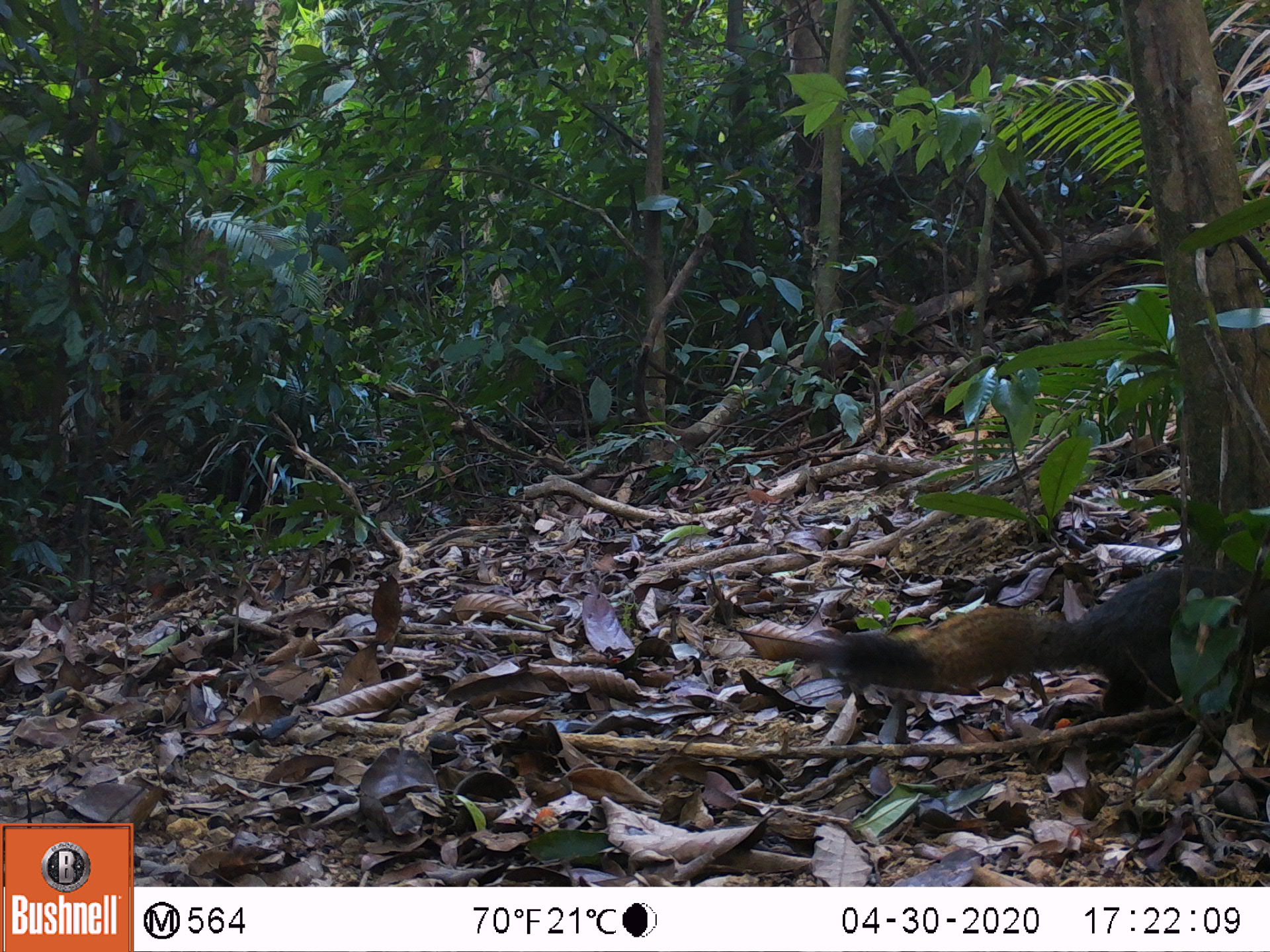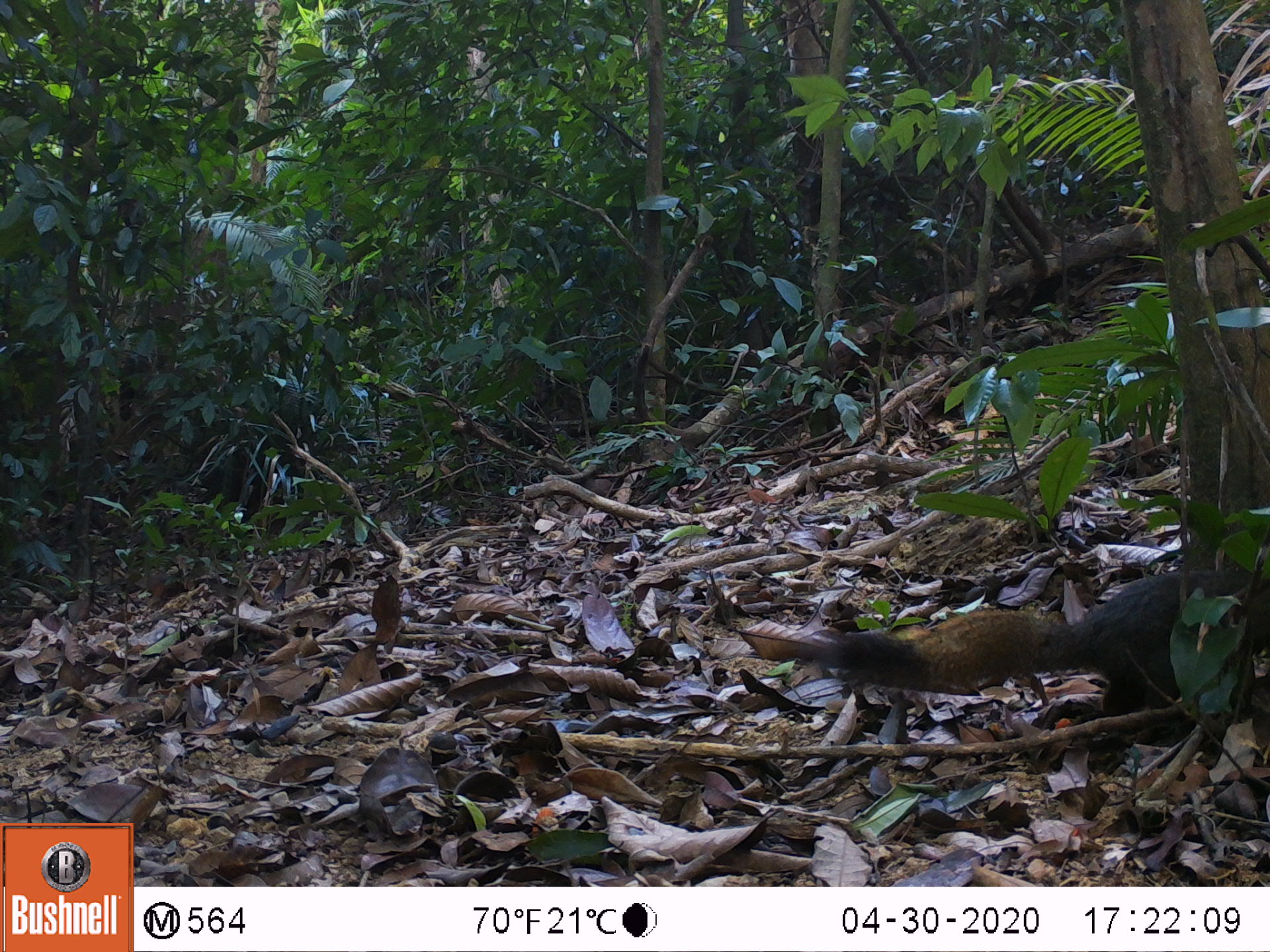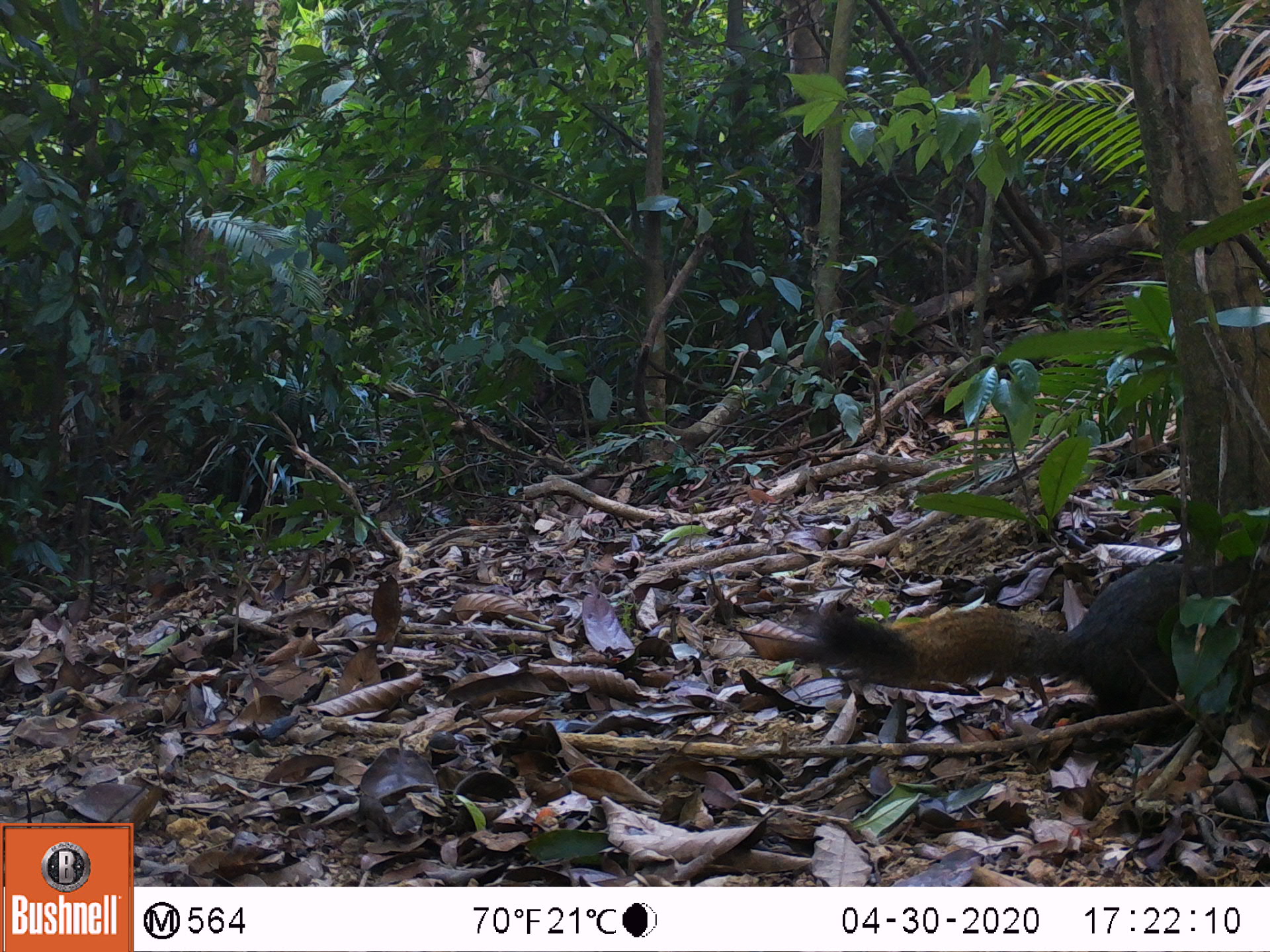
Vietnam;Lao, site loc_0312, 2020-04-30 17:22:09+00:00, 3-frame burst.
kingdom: Animalia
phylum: Chordata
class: Mammalia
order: Rodentia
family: Sciuridae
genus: Callosciurus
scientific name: Callosciurus erythraeus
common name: pallas's squirrel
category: pallass squirrel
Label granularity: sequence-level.